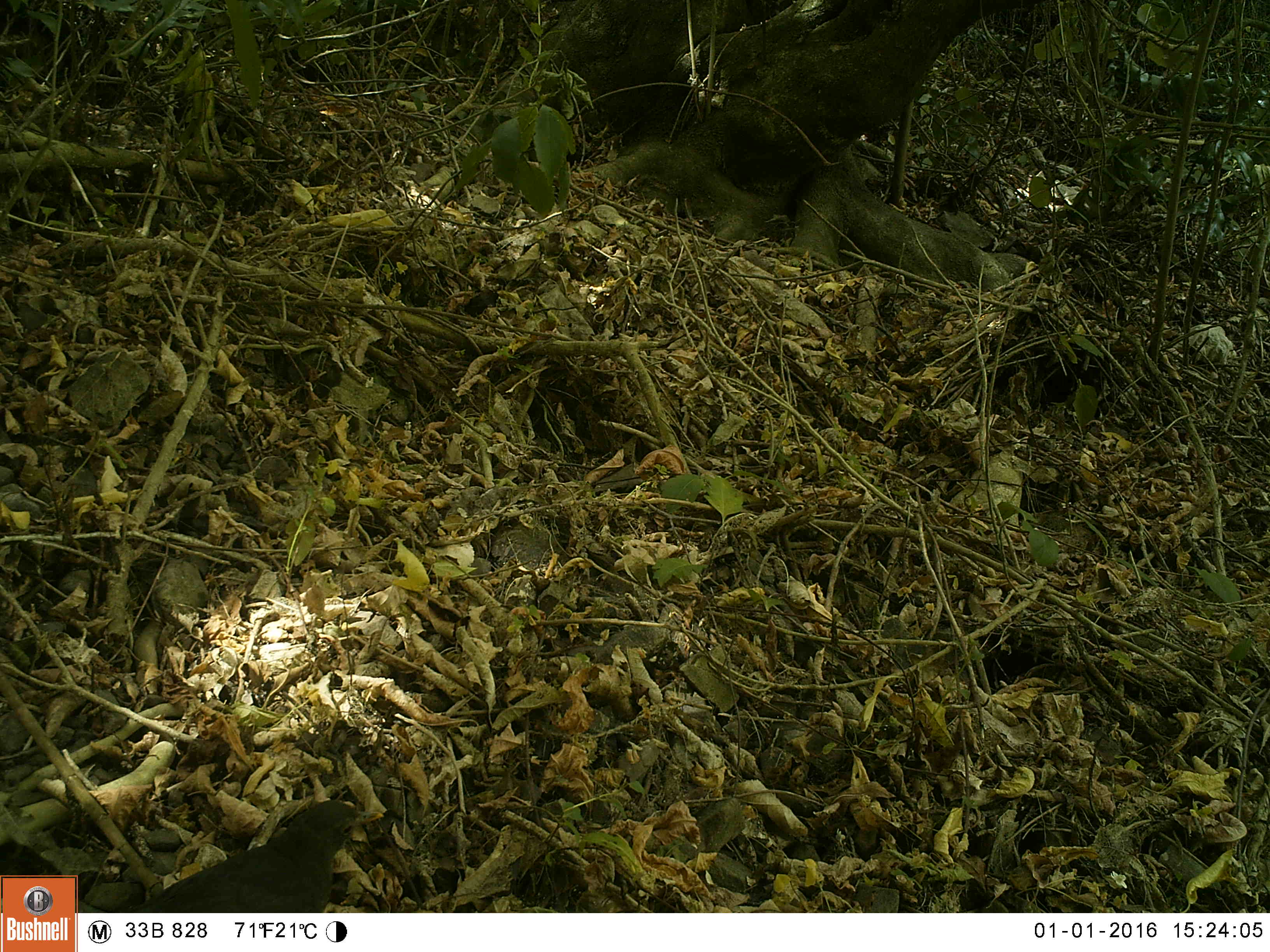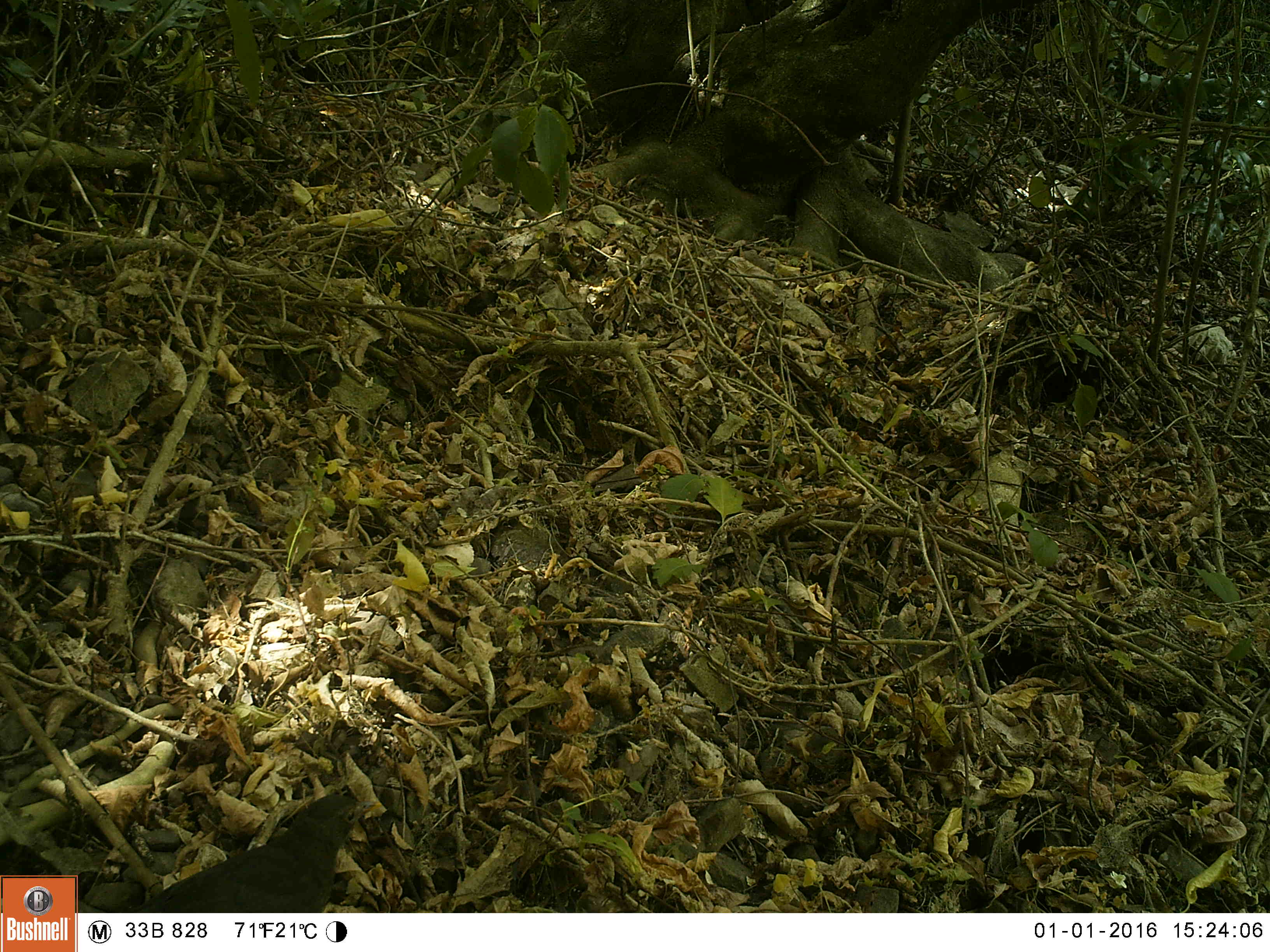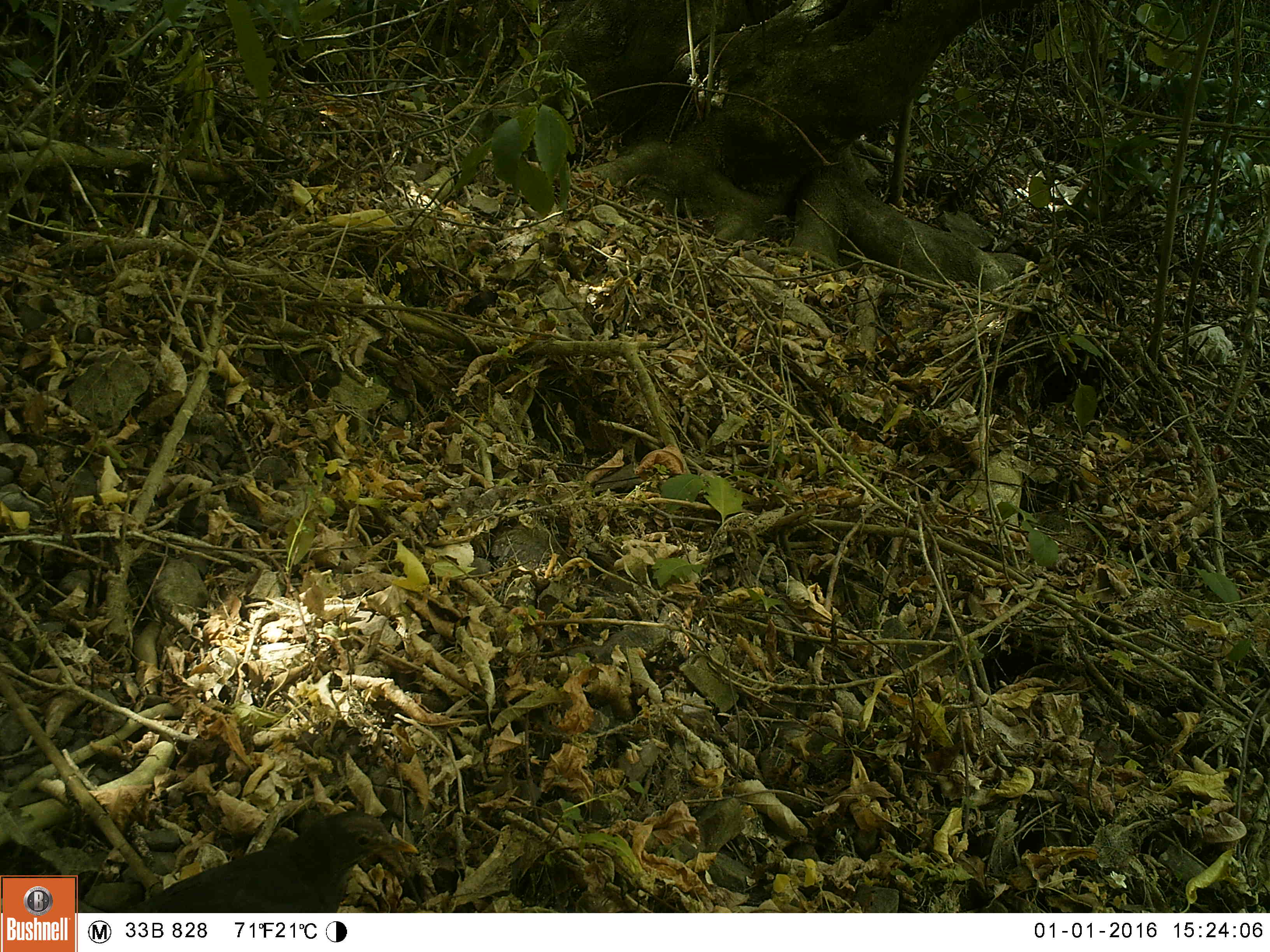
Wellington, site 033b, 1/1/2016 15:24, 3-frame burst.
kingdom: Animalia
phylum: Chordata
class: Aves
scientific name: Aves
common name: bird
Bird (Aves).